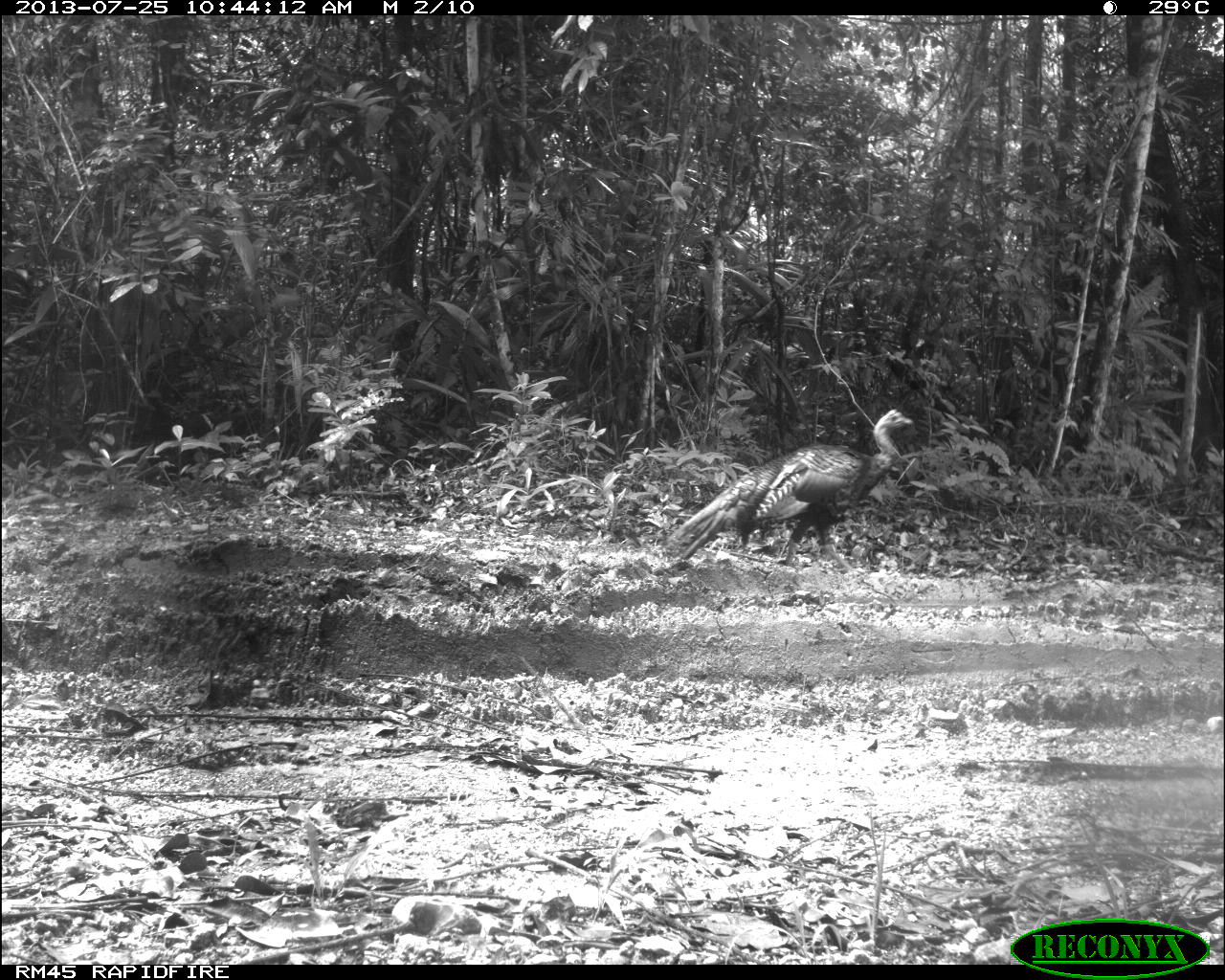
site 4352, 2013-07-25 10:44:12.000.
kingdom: Animalia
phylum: Chordata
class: Aves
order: Galliformes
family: Phasianidae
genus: Meleagris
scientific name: Meleagris ocellata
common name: ocellated turkey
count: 1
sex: female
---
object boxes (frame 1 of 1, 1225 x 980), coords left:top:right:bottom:
meleagris ocellata: 668:410:913:573